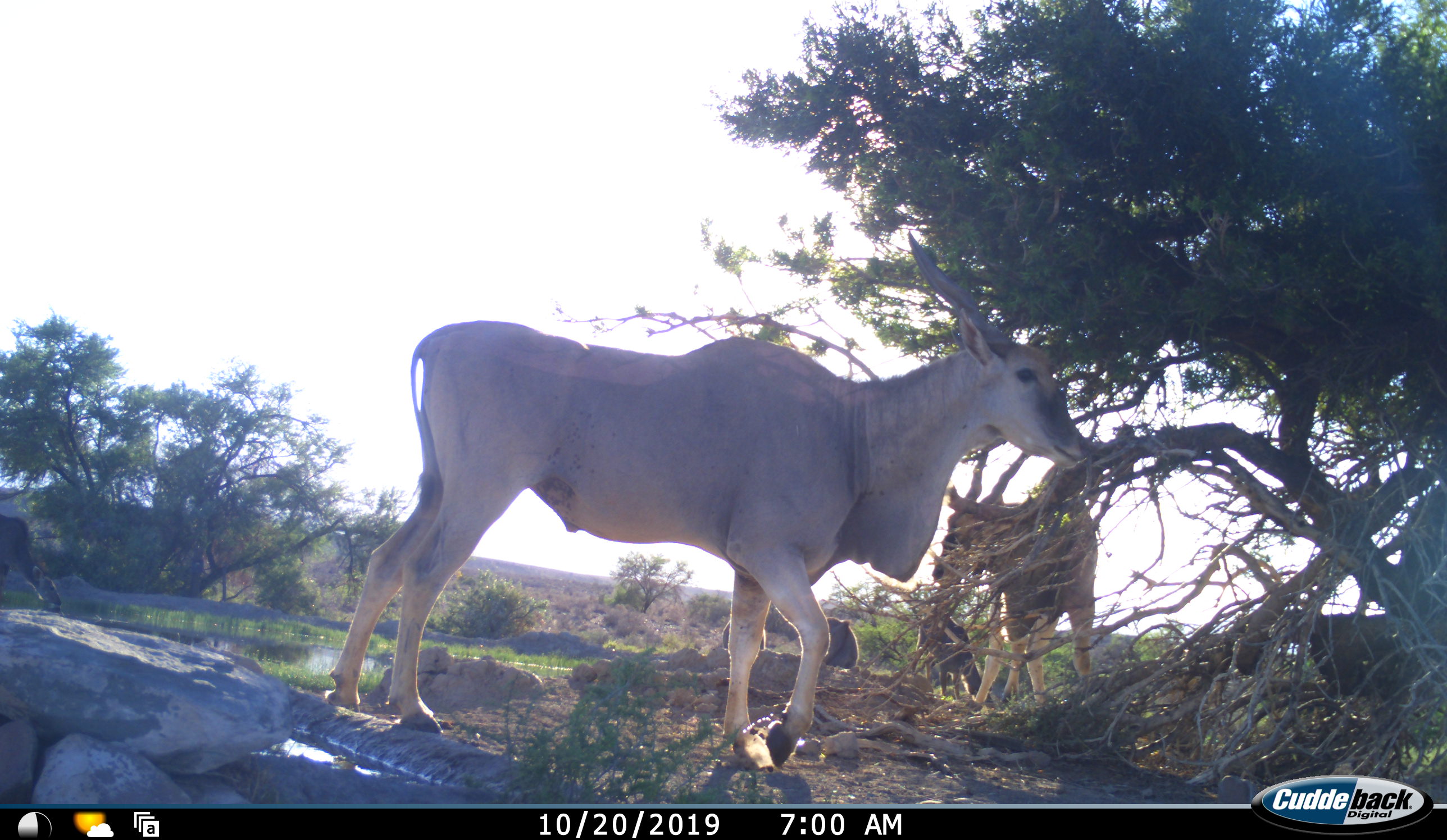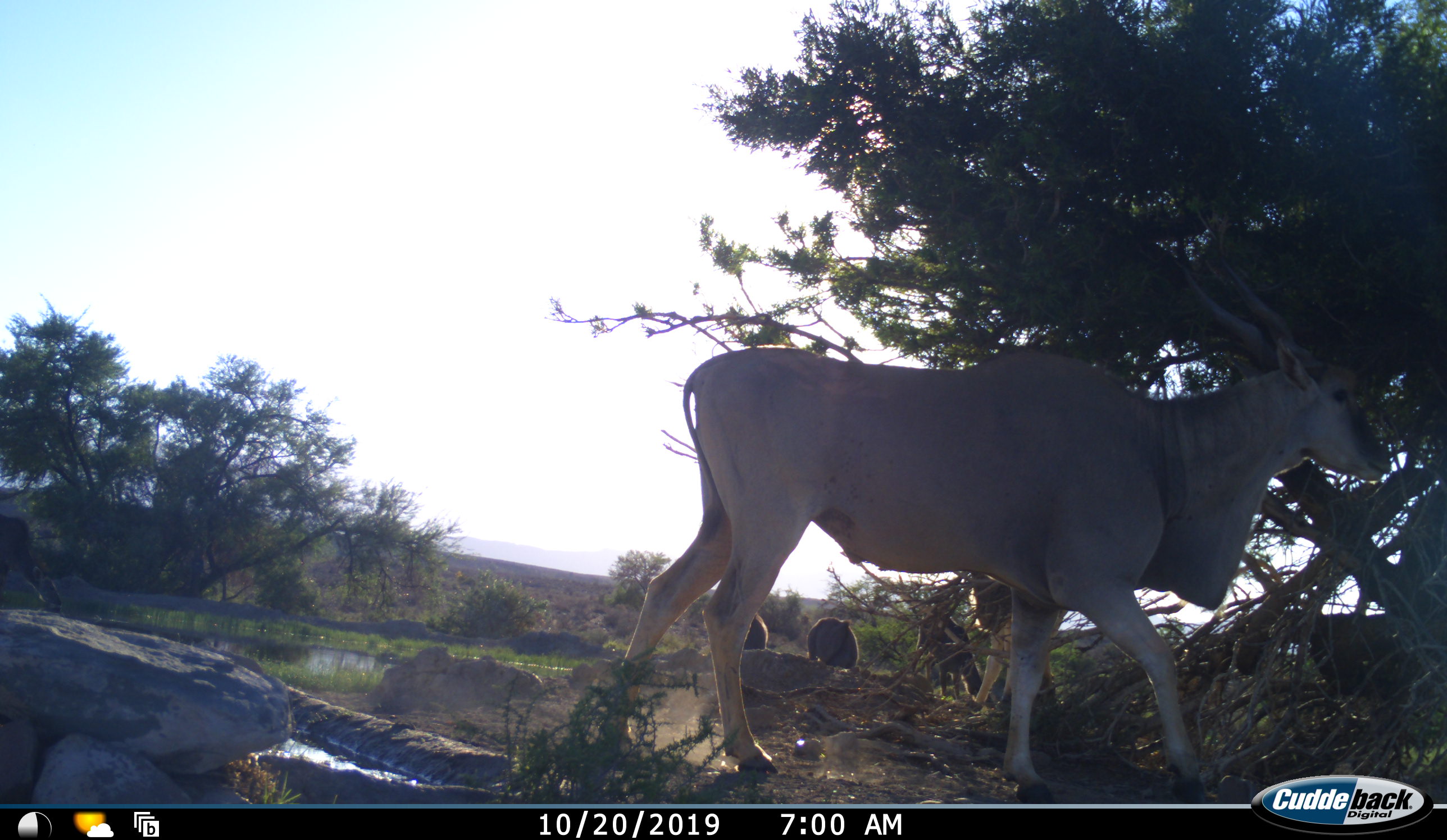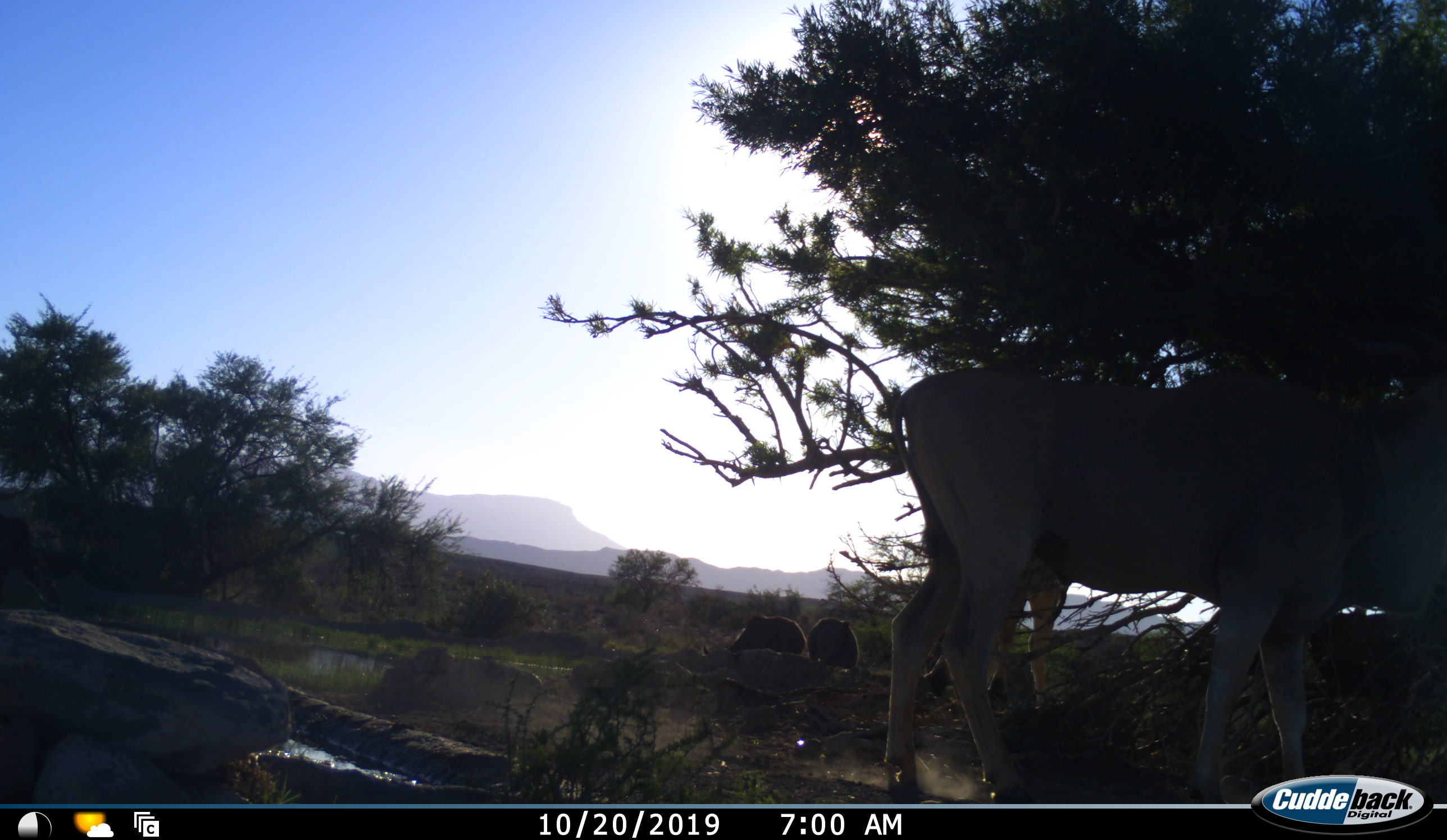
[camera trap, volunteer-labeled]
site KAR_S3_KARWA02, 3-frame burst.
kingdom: Animalia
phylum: Chordata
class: Mammalia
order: Artiodactyla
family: Bovidae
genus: Tragelaphus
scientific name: Tragelaphus oryx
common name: eland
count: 3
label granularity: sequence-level